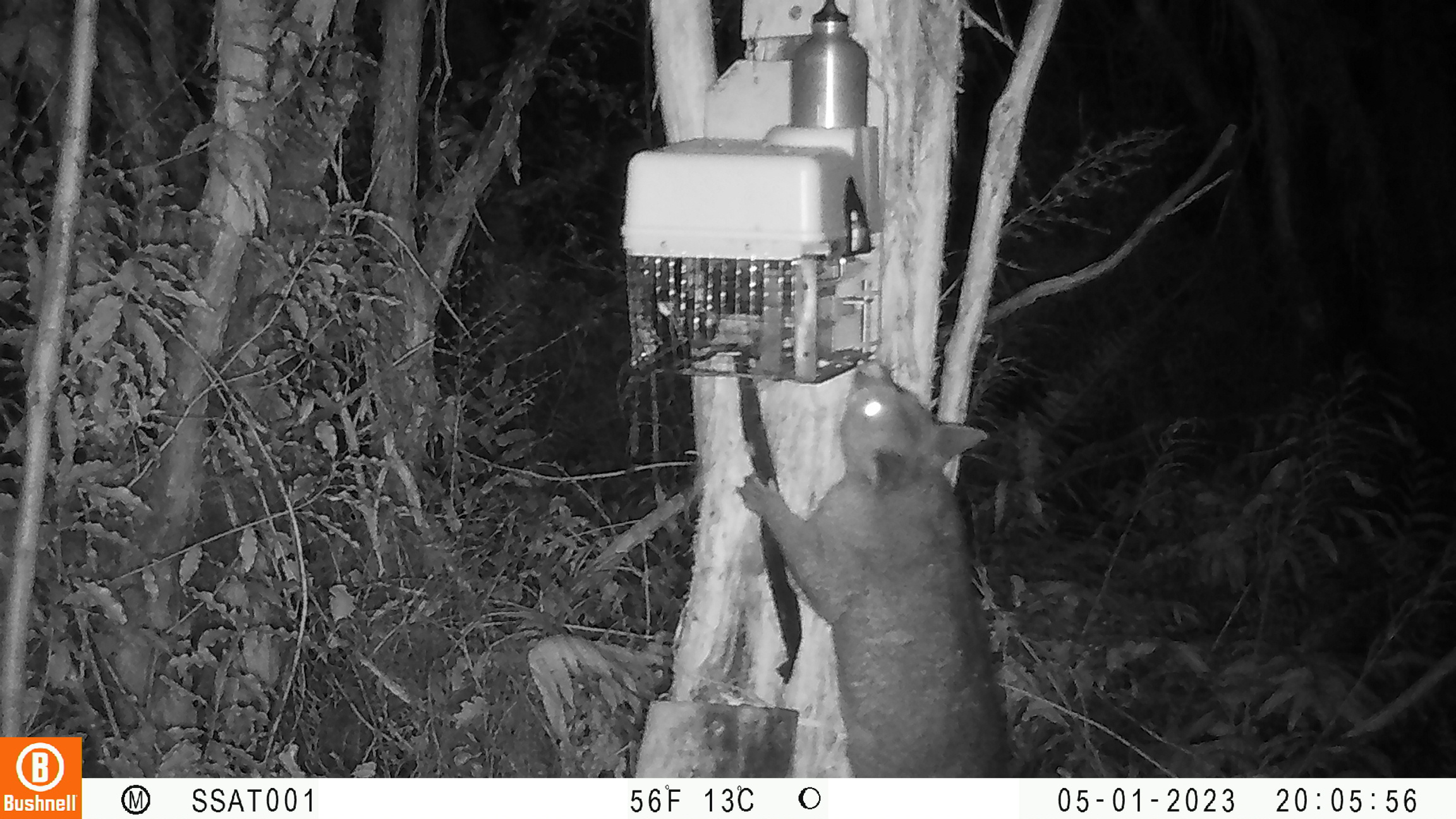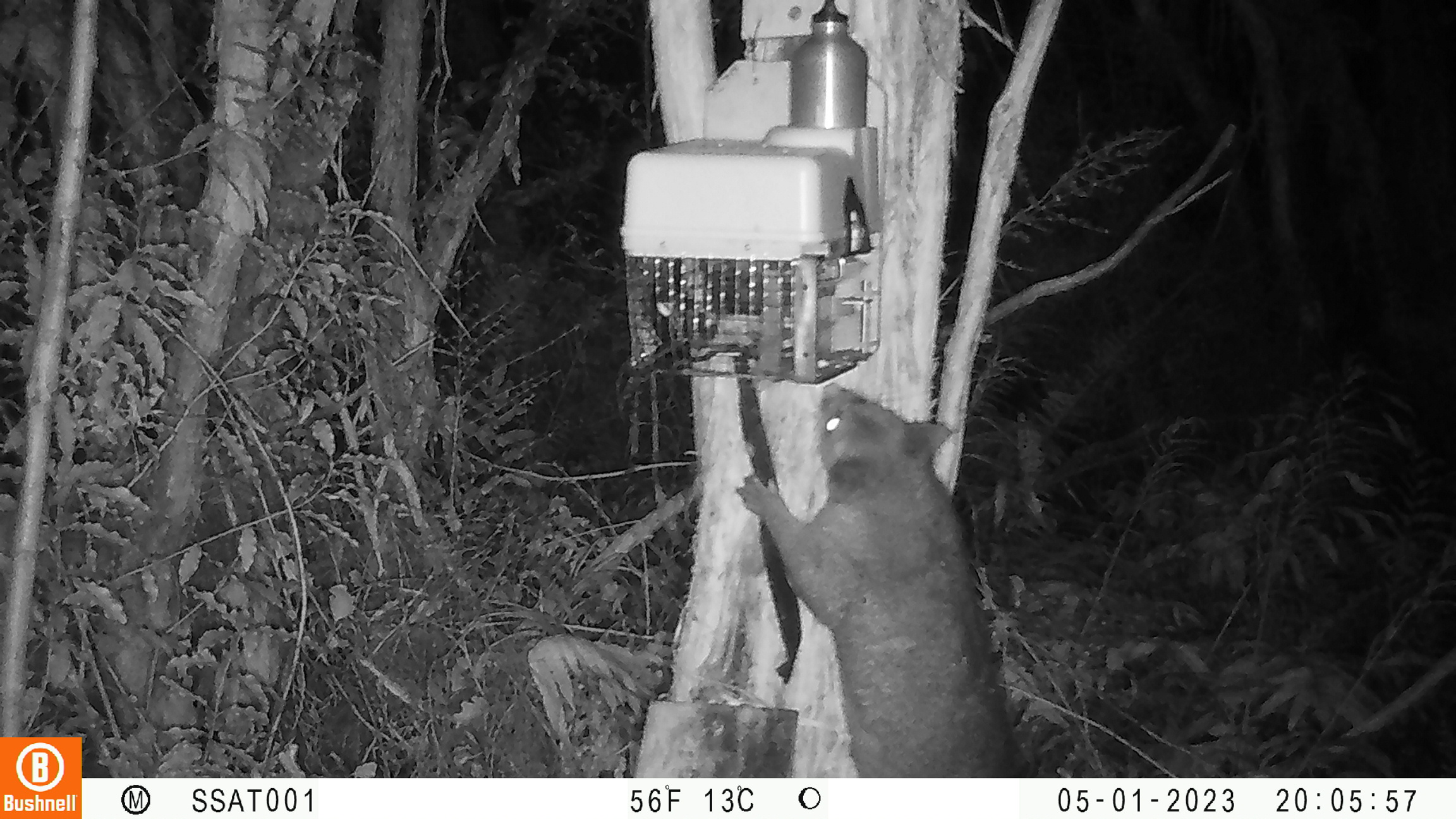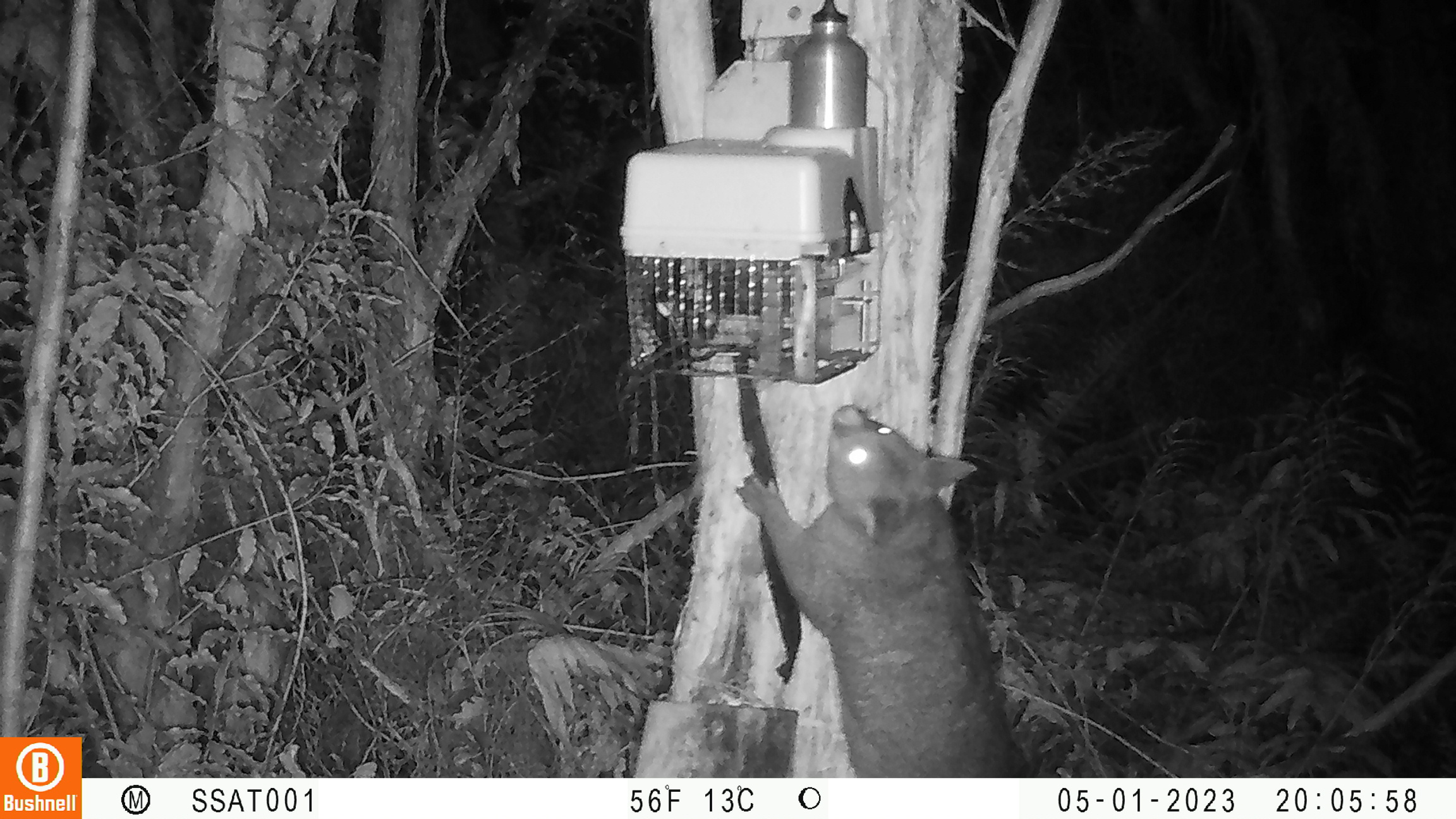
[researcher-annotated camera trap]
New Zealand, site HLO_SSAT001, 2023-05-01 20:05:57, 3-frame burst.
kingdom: Animalia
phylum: Chordata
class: Mammalia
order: Diprotodontia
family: Phalangeridae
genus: Trichosurus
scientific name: Trichosurus vulpecula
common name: common brushtail possum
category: possum